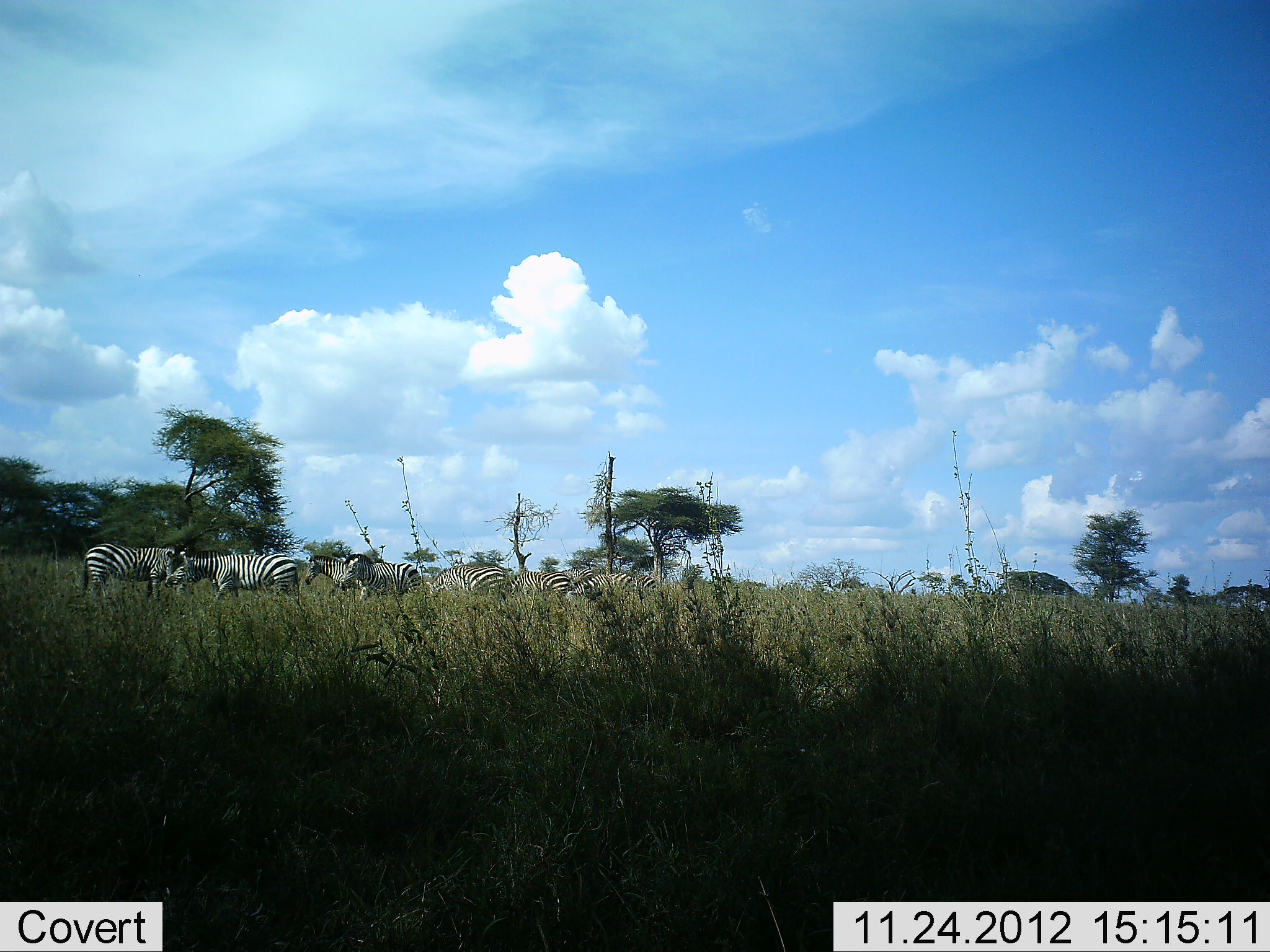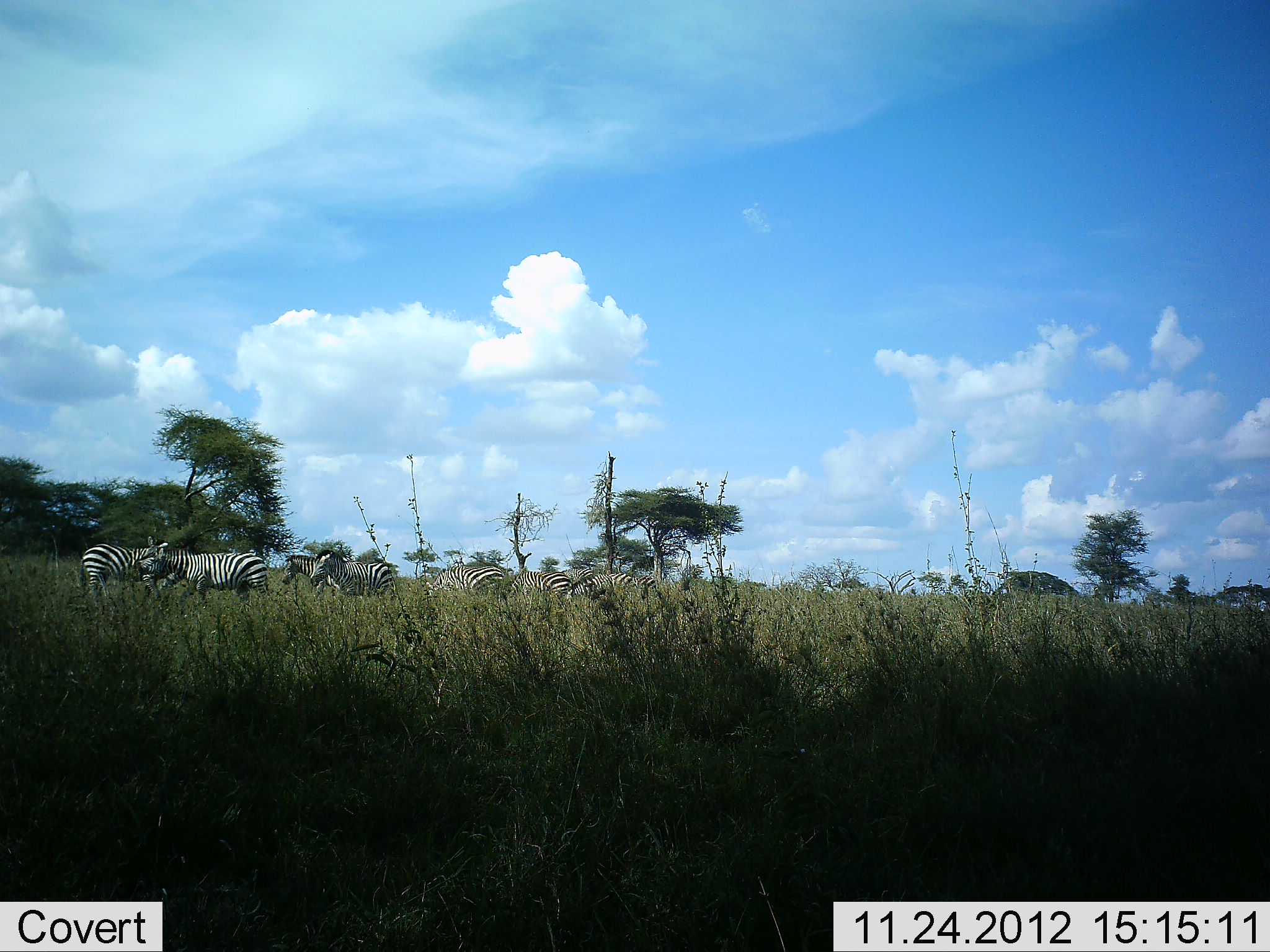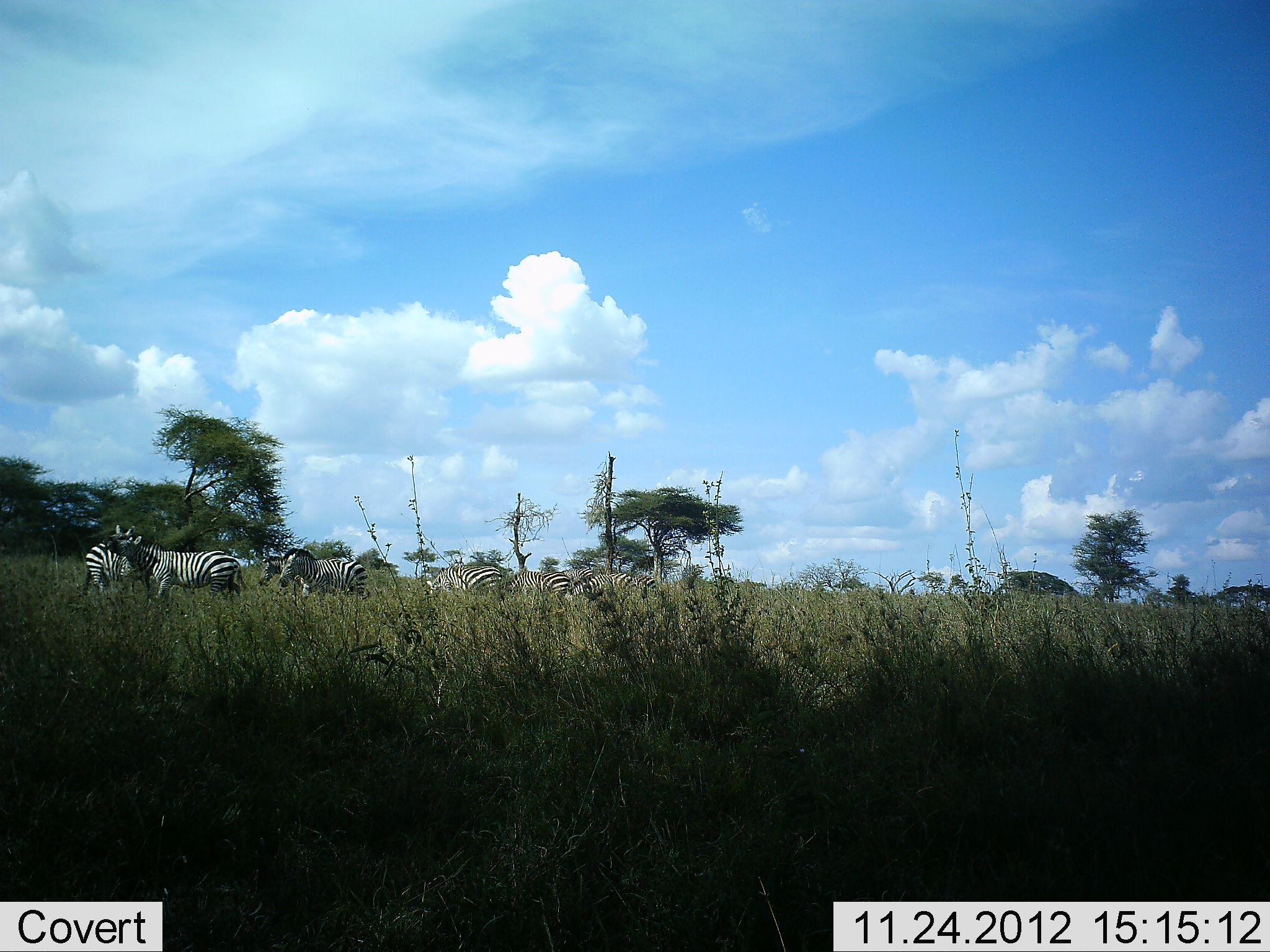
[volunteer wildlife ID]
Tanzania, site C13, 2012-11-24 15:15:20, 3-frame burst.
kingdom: Animalia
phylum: Chordata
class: Mammalia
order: Perissodactyla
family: Equidae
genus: Equus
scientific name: Equus quagga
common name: plains zebra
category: zebra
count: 7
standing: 80%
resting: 0%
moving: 60%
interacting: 20%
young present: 0%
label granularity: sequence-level